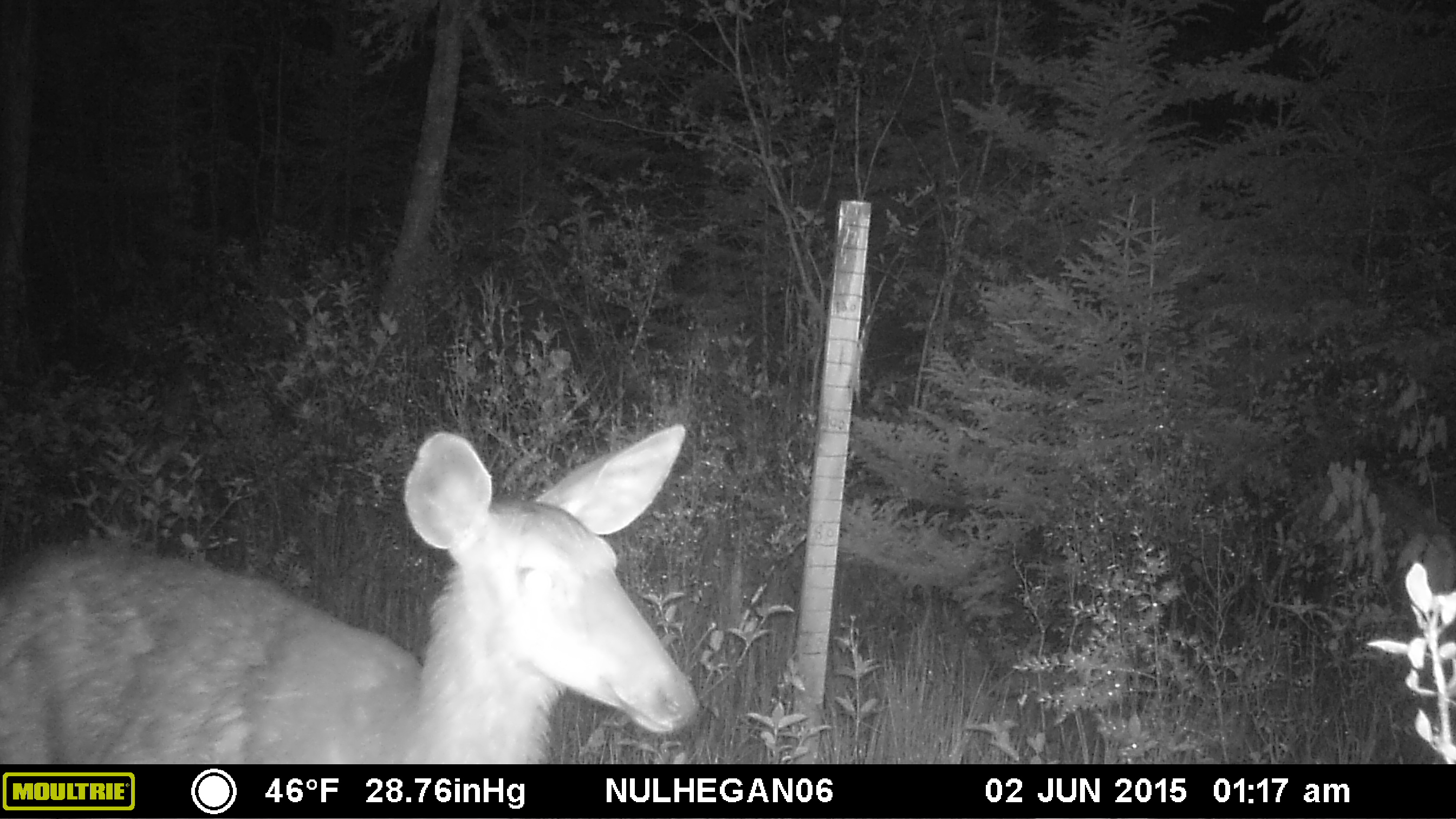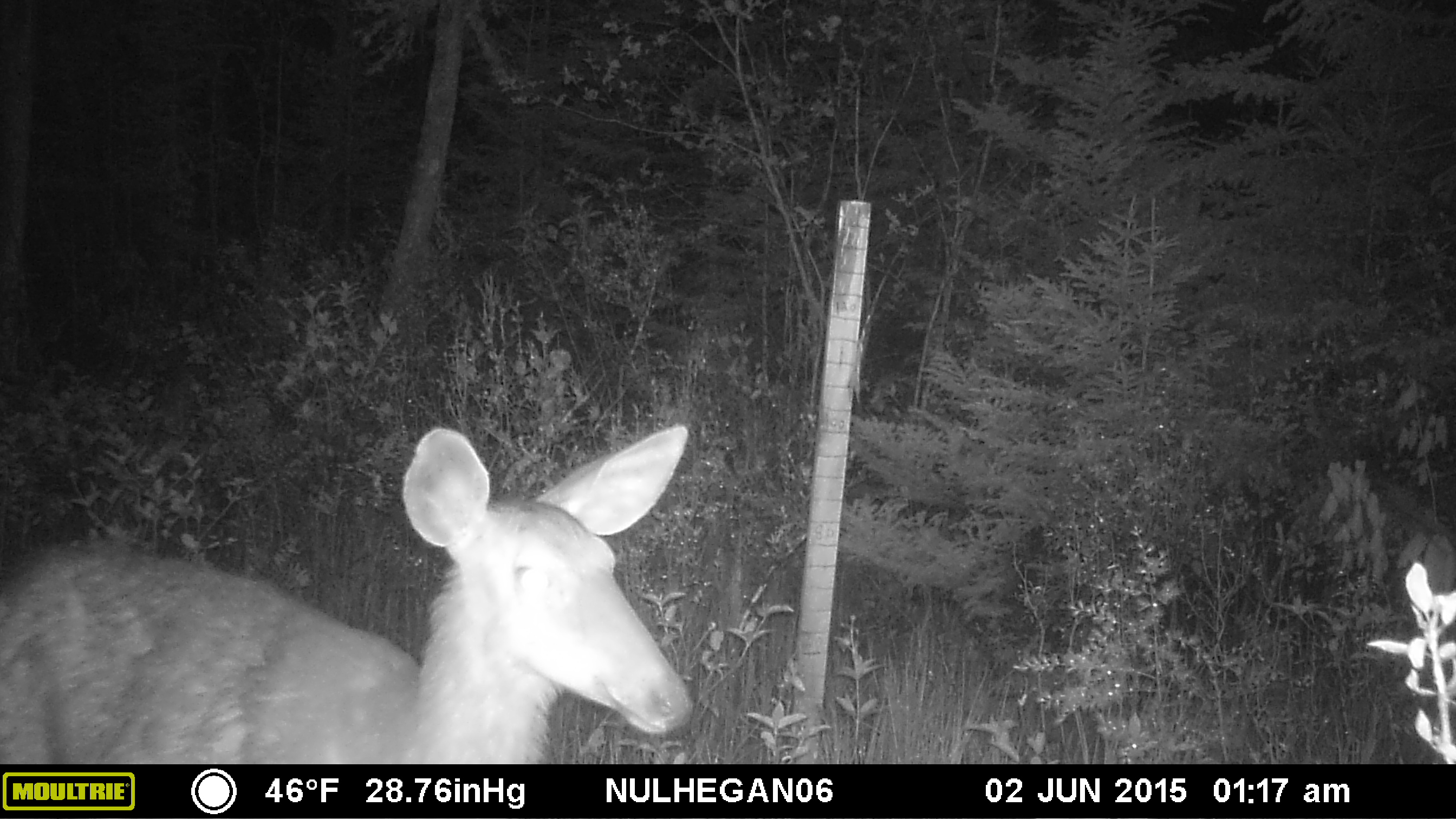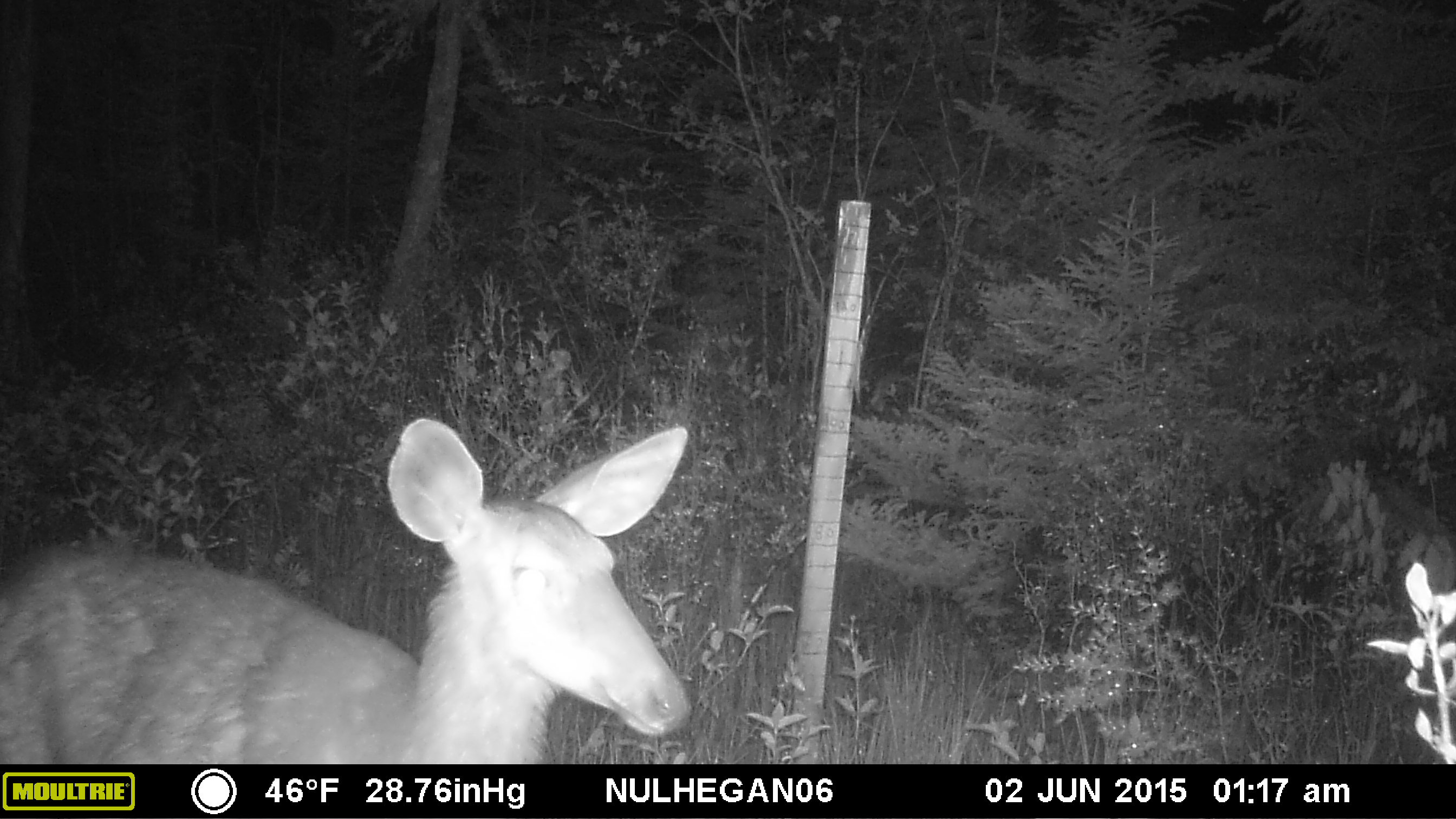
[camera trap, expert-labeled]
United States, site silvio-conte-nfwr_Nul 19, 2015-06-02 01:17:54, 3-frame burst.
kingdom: Animalia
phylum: Chordata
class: Mammalia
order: Artiodactyla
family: Cervidae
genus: Odocoileus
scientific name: Odocoileus virginianus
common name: white-tailed deer